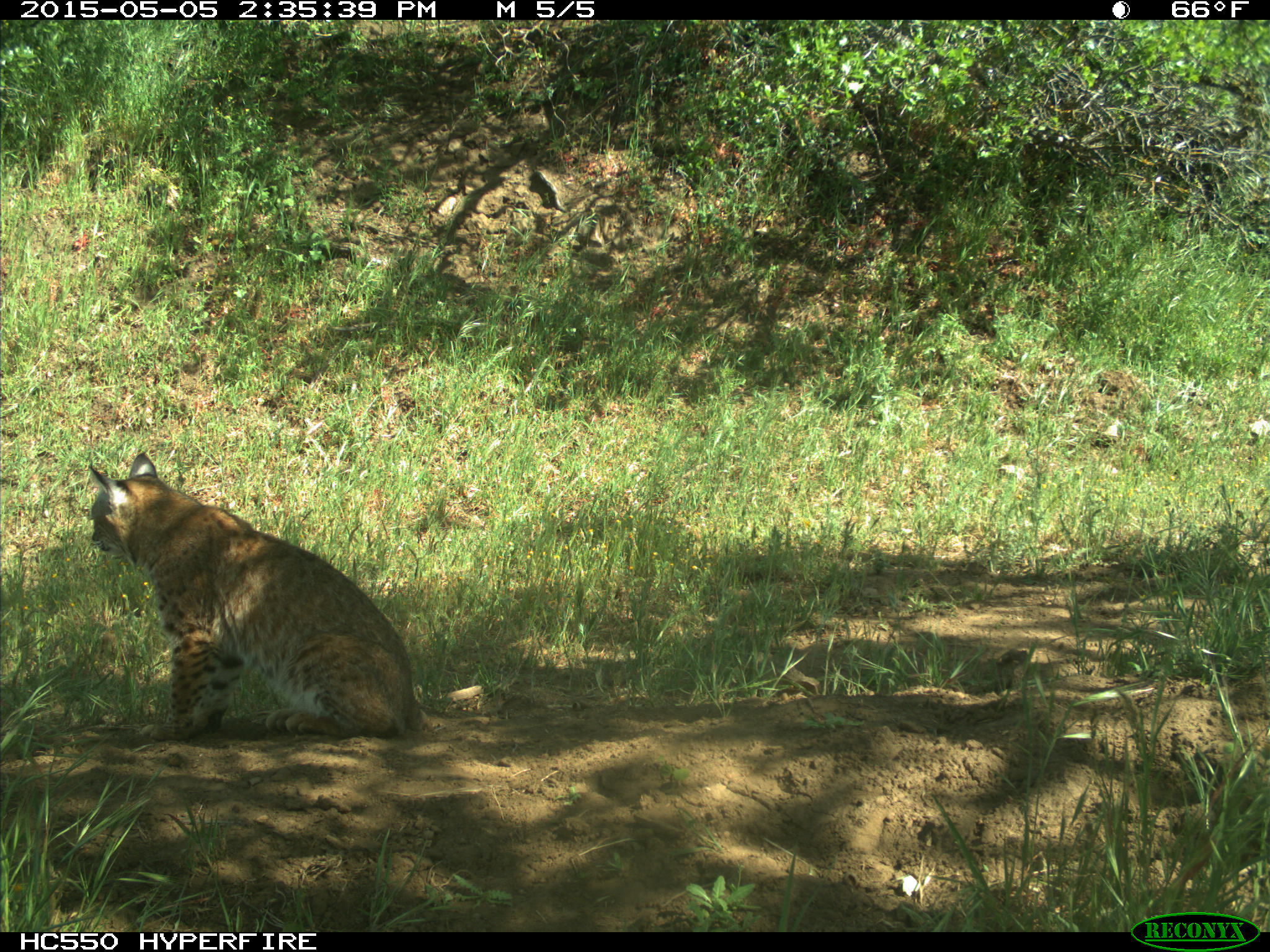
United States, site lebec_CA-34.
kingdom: Animalia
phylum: Chordata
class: Mammalia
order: Carnivora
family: Felidae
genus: Lynx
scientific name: Lynx rufus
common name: bobcat